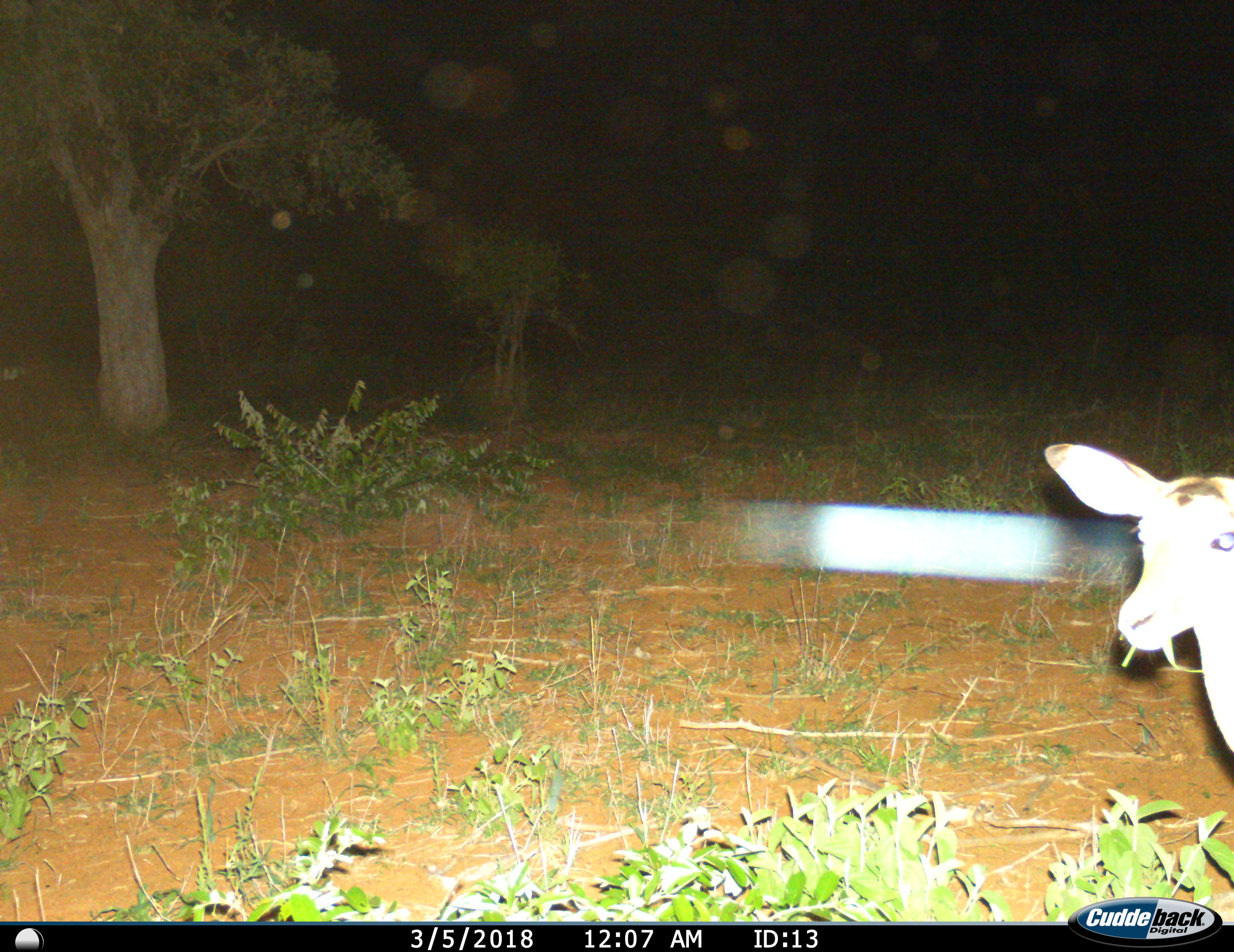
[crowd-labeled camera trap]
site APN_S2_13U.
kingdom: Animalia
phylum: Chordata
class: Mammalia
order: Artiodactyla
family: Bovidae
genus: Aepyceros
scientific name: Aepyceros melampus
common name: impala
Impala (Aepyceros melampus), count 1. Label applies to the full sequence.